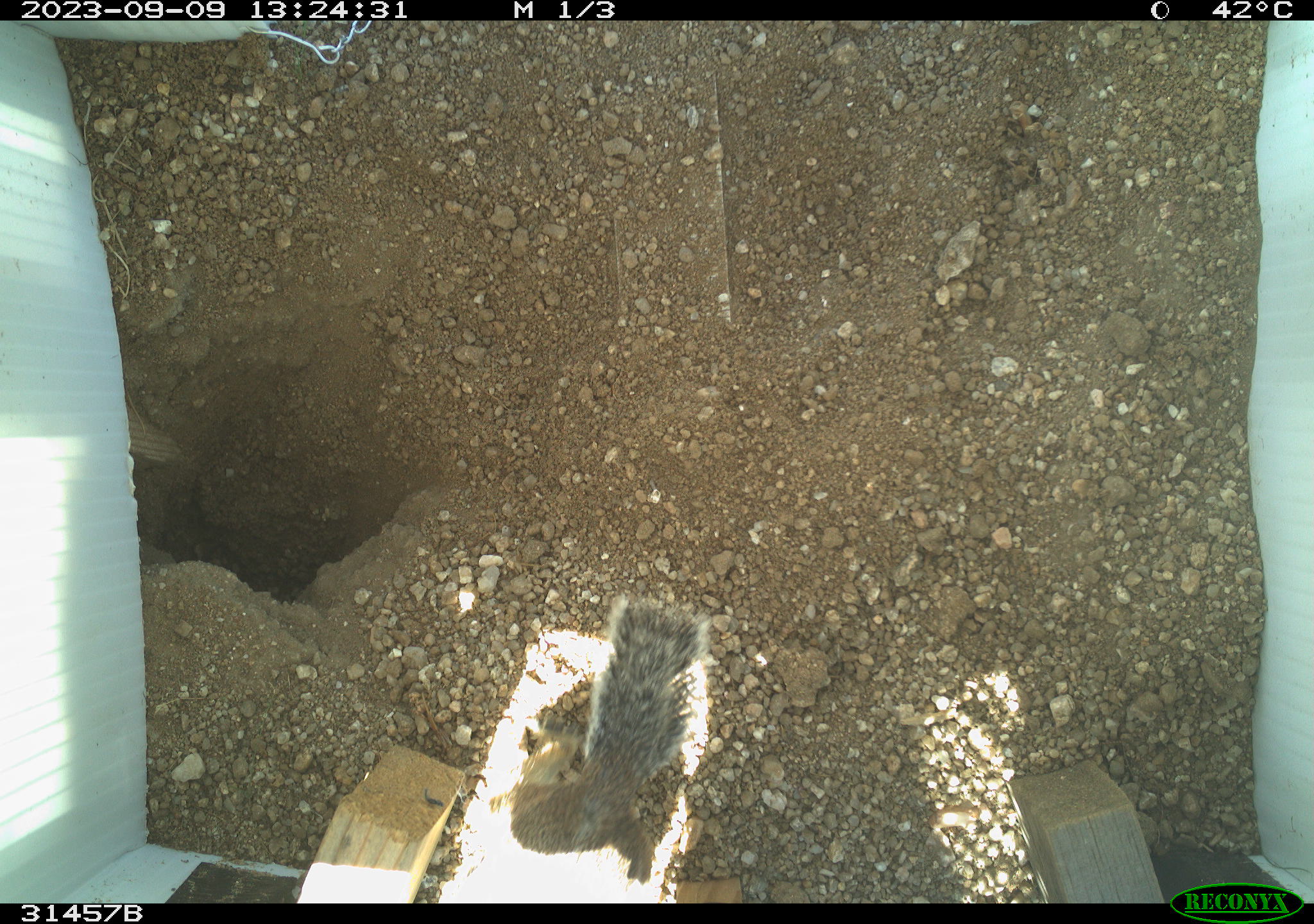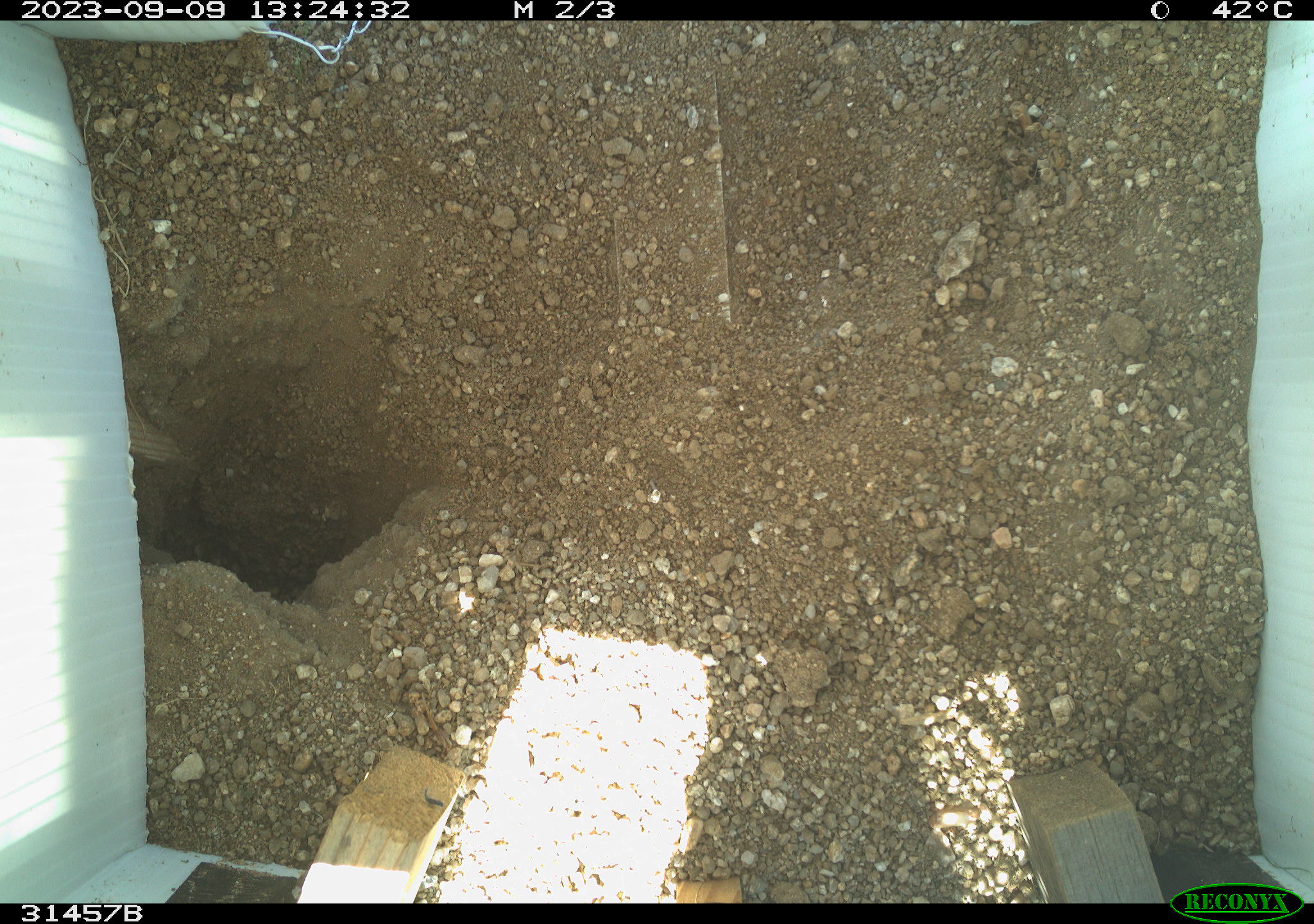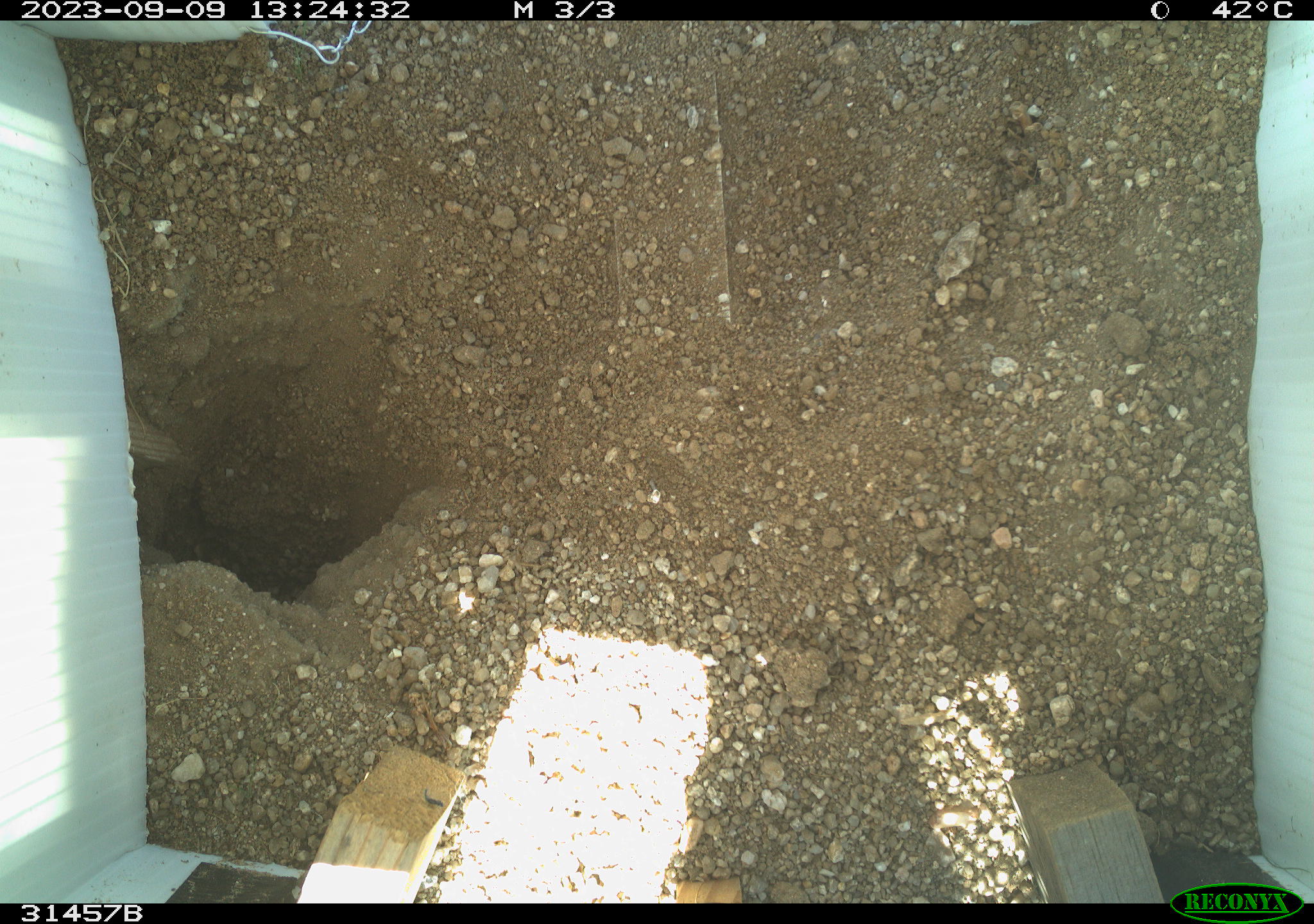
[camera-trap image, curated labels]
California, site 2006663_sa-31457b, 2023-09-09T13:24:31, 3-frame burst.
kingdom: Animalia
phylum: Chordata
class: Mammalia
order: Rodentia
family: Sciuridae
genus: Ammospermophilus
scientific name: Ammospermophilus leucurus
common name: white-tailed antelope squirrel